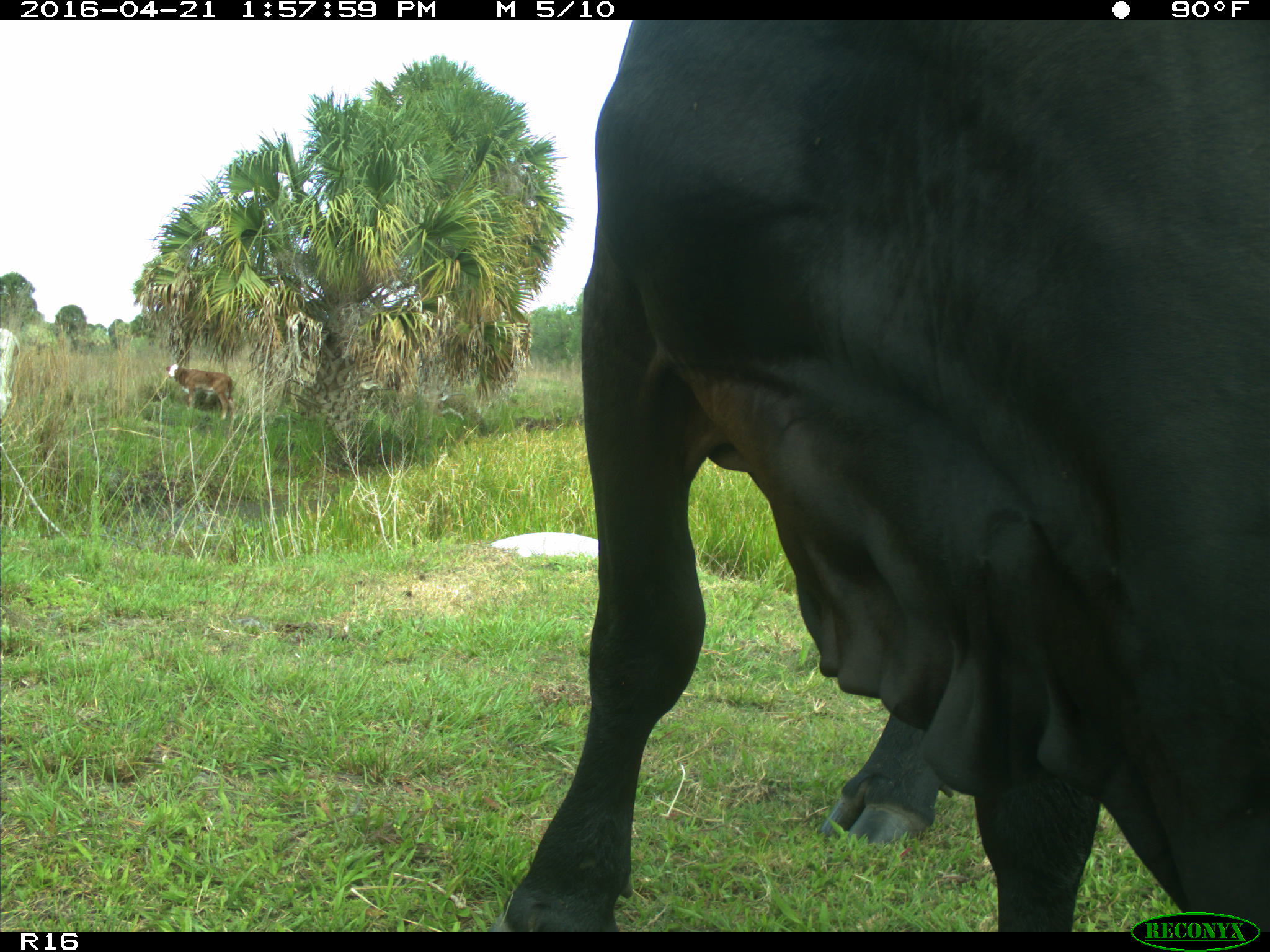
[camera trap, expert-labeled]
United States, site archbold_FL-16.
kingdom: Animalia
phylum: Chordata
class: Mammalia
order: Artiodactyla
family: Bovidae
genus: Bos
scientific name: Bos taurus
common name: domestic cow